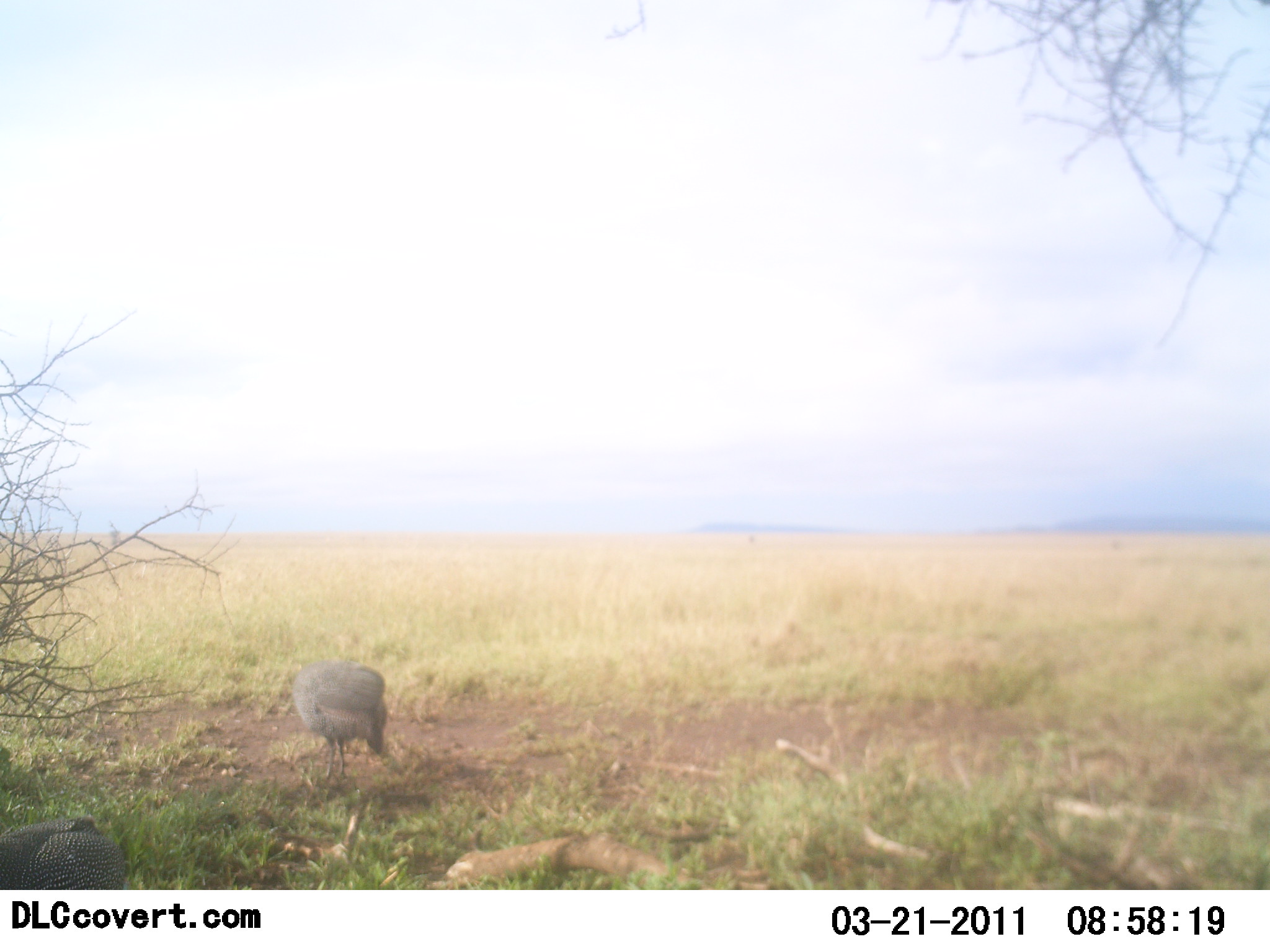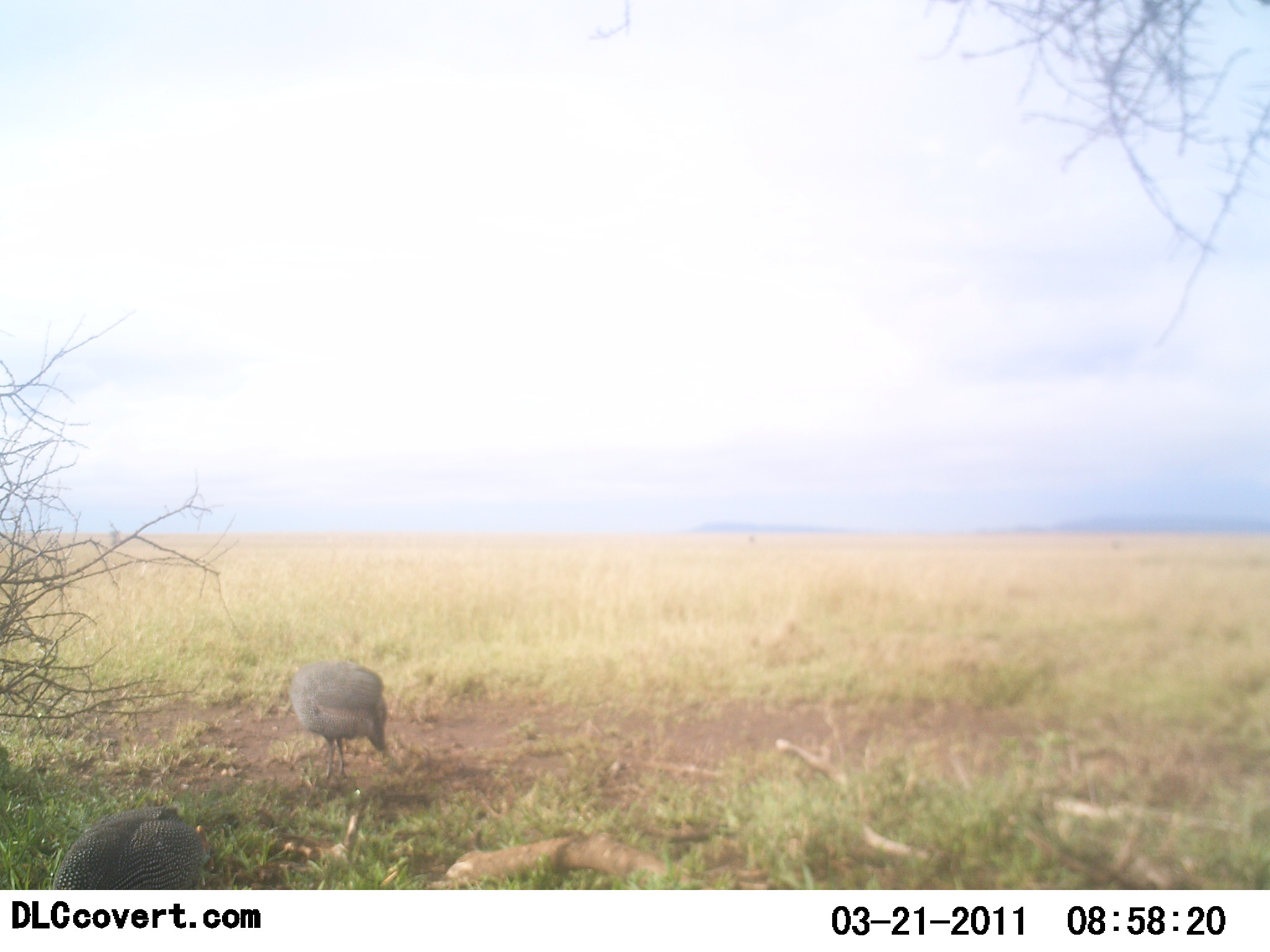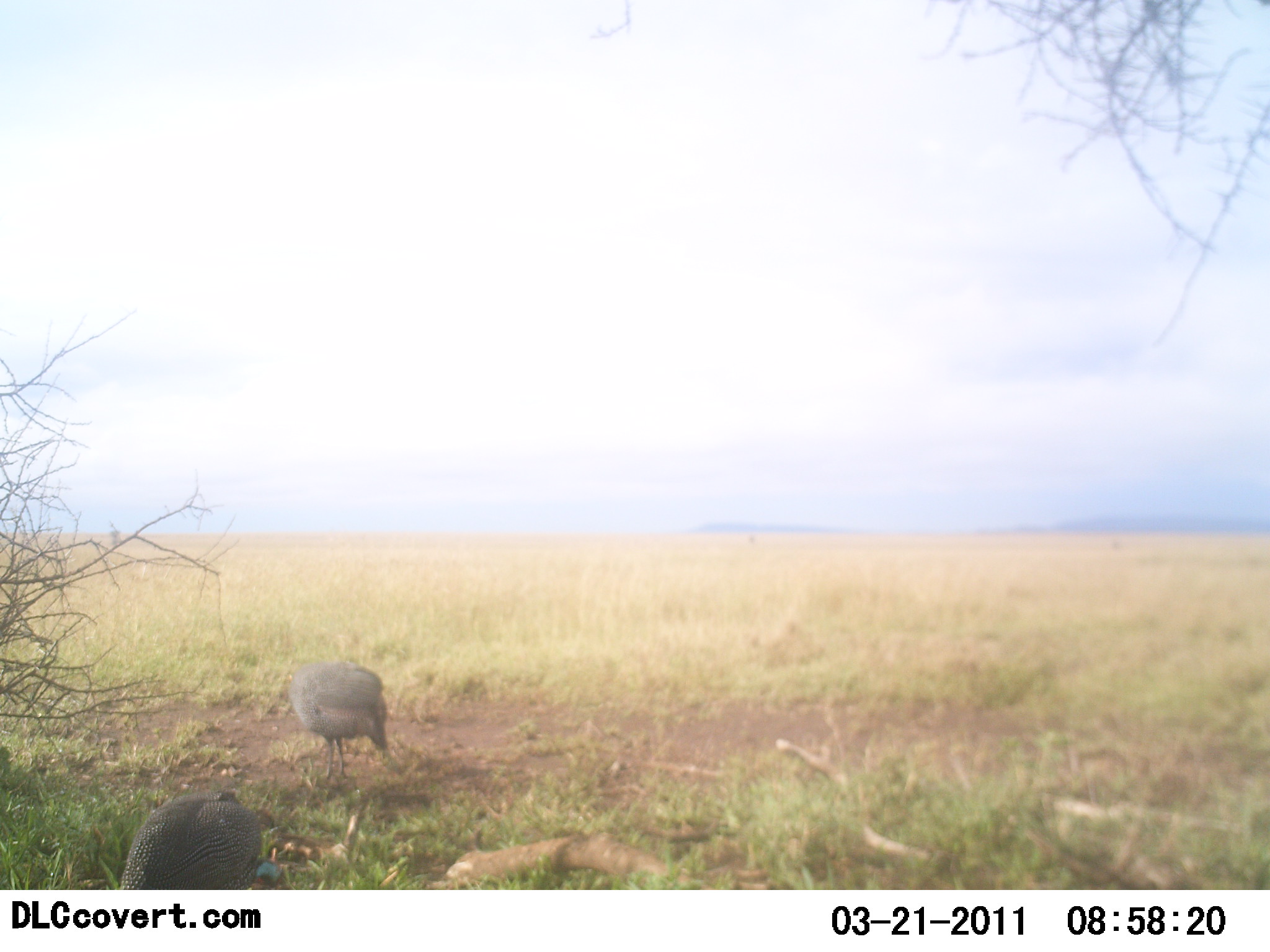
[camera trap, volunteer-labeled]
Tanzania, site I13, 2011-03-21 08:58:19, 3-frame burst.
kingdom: Animalia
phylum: Chordata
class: Aves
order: Galliformes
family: Numididae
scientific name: Numididae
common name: guinea fowl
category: guineafowl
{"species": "guineafowl (guinea fowl) (Numididae)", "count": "2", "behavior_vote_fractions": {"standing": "55%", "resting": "9%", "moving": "55%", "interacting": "0%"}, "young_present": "0%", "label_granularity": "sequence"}